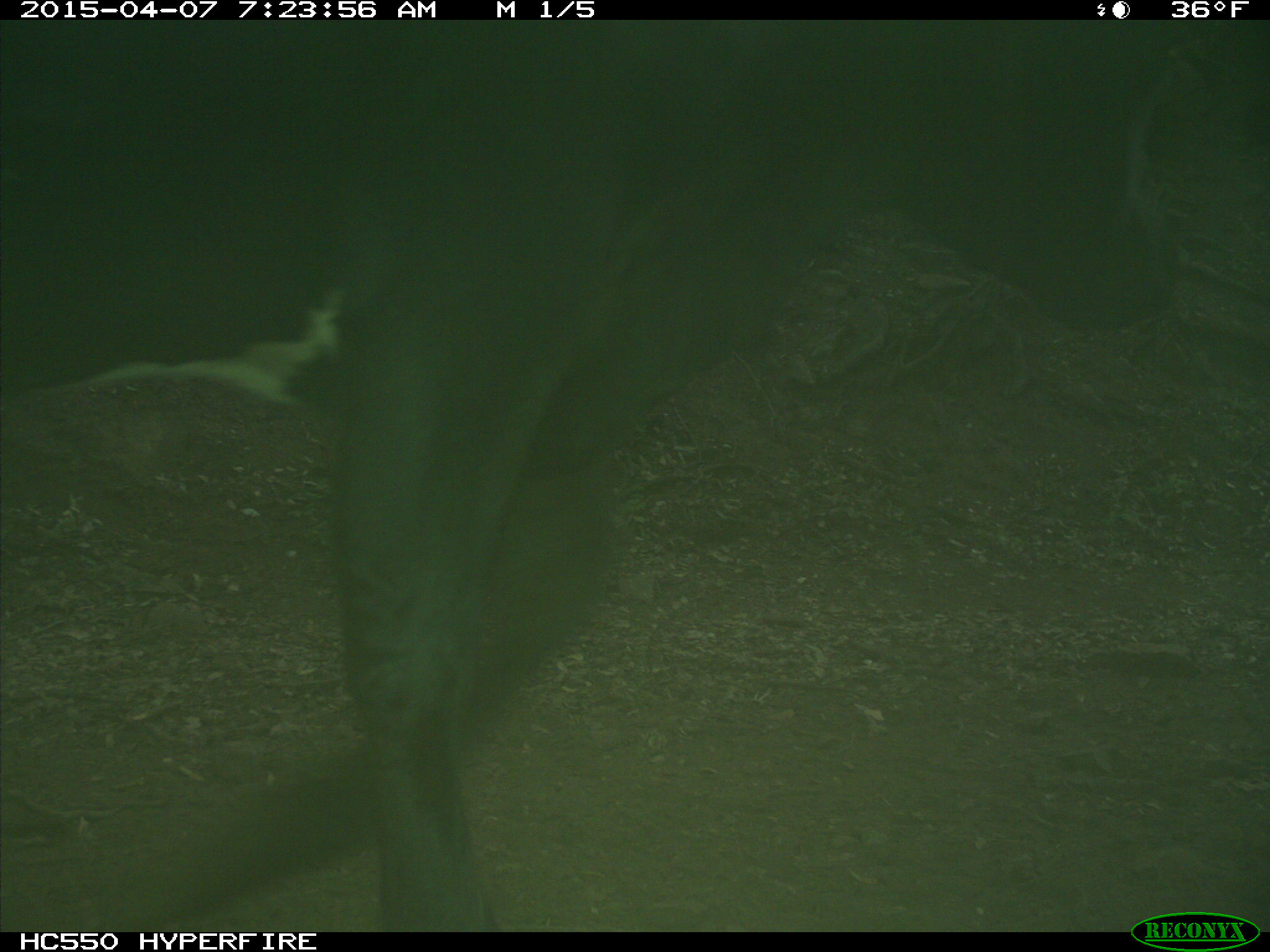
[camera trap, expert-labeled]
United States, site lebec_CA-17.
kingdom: Animalia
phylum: Chordata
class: Mammalia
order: Artiodactyla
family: Bovidae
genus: Bos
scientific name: Bos taurus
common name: domestic cow